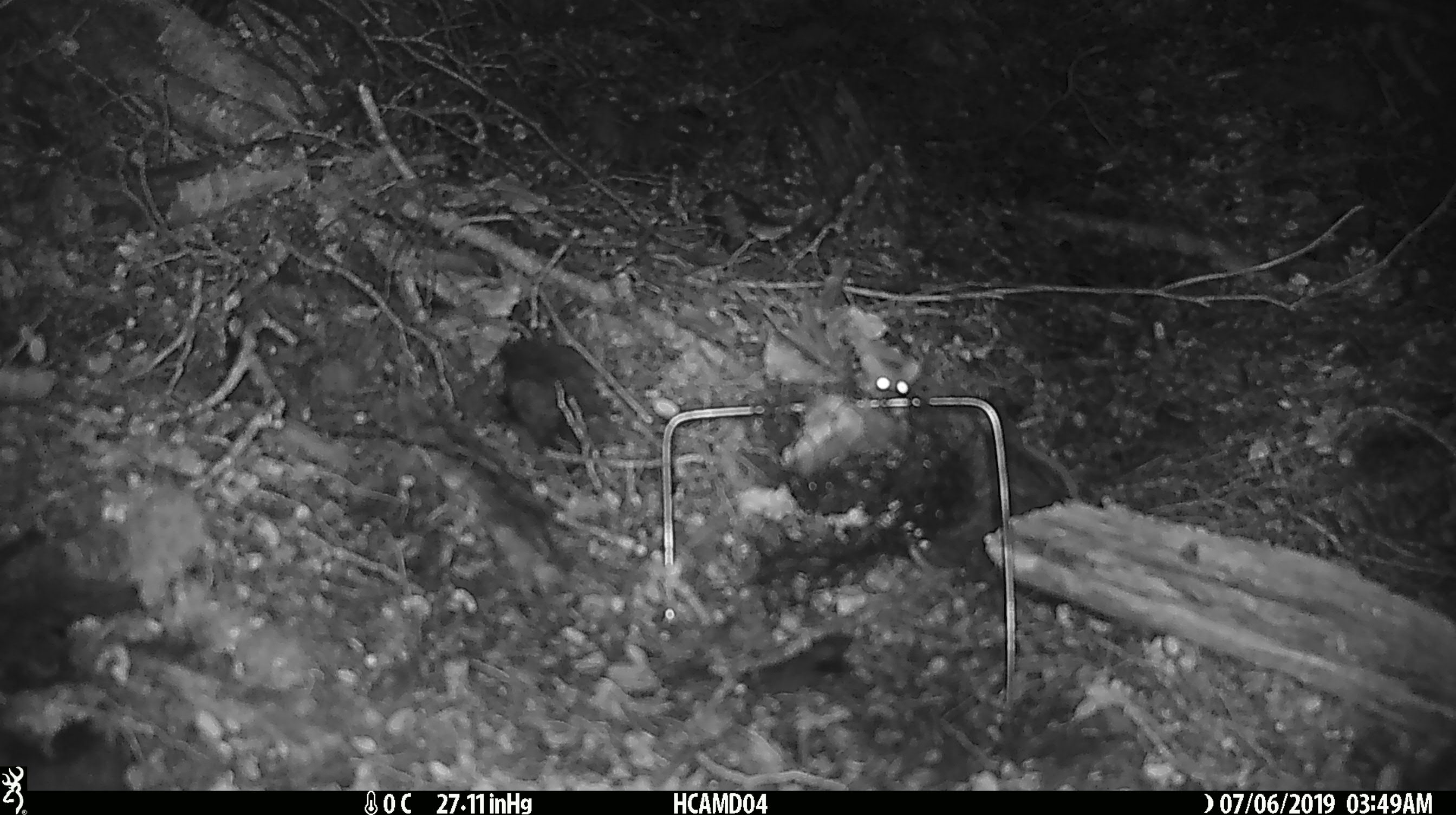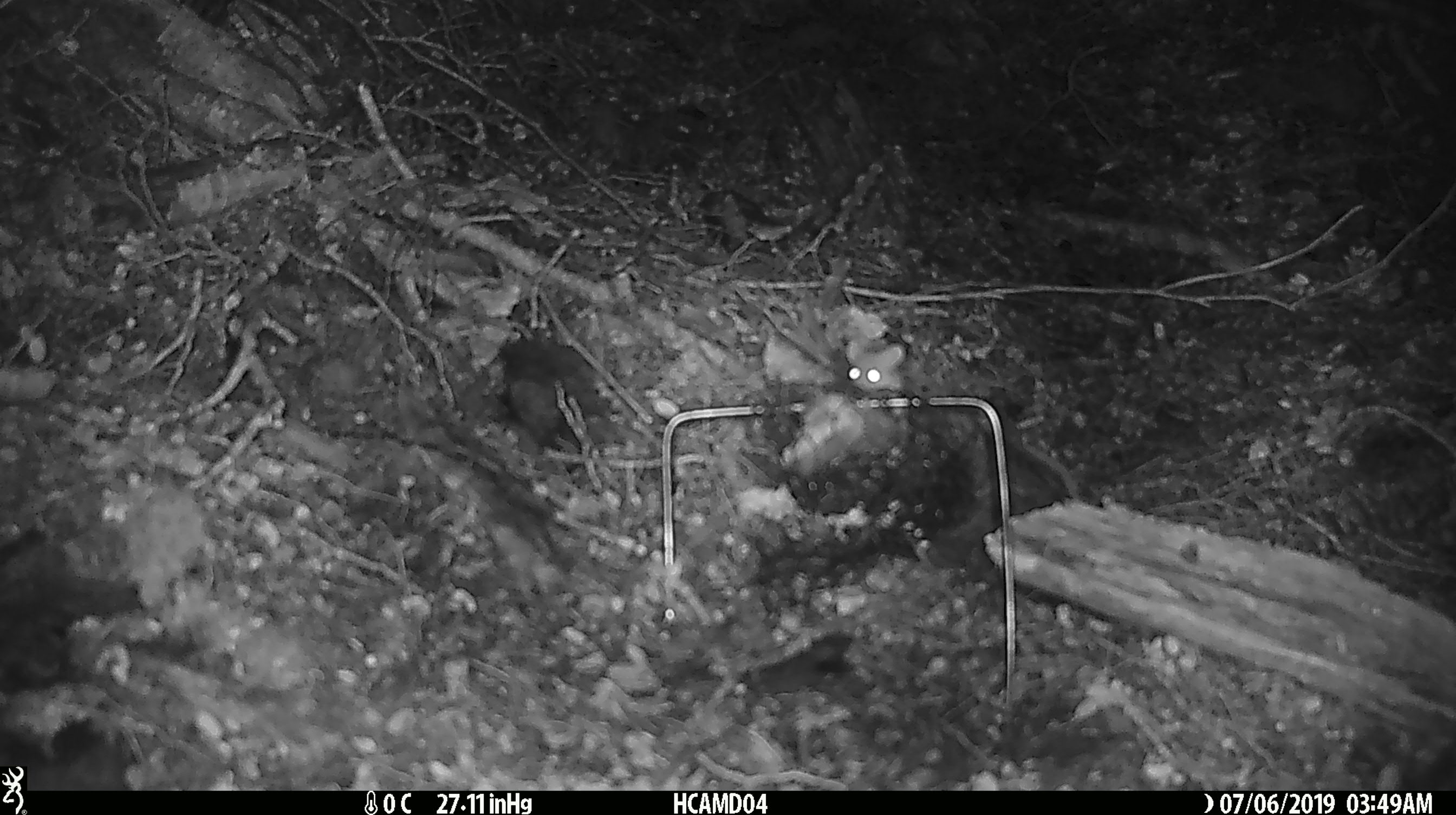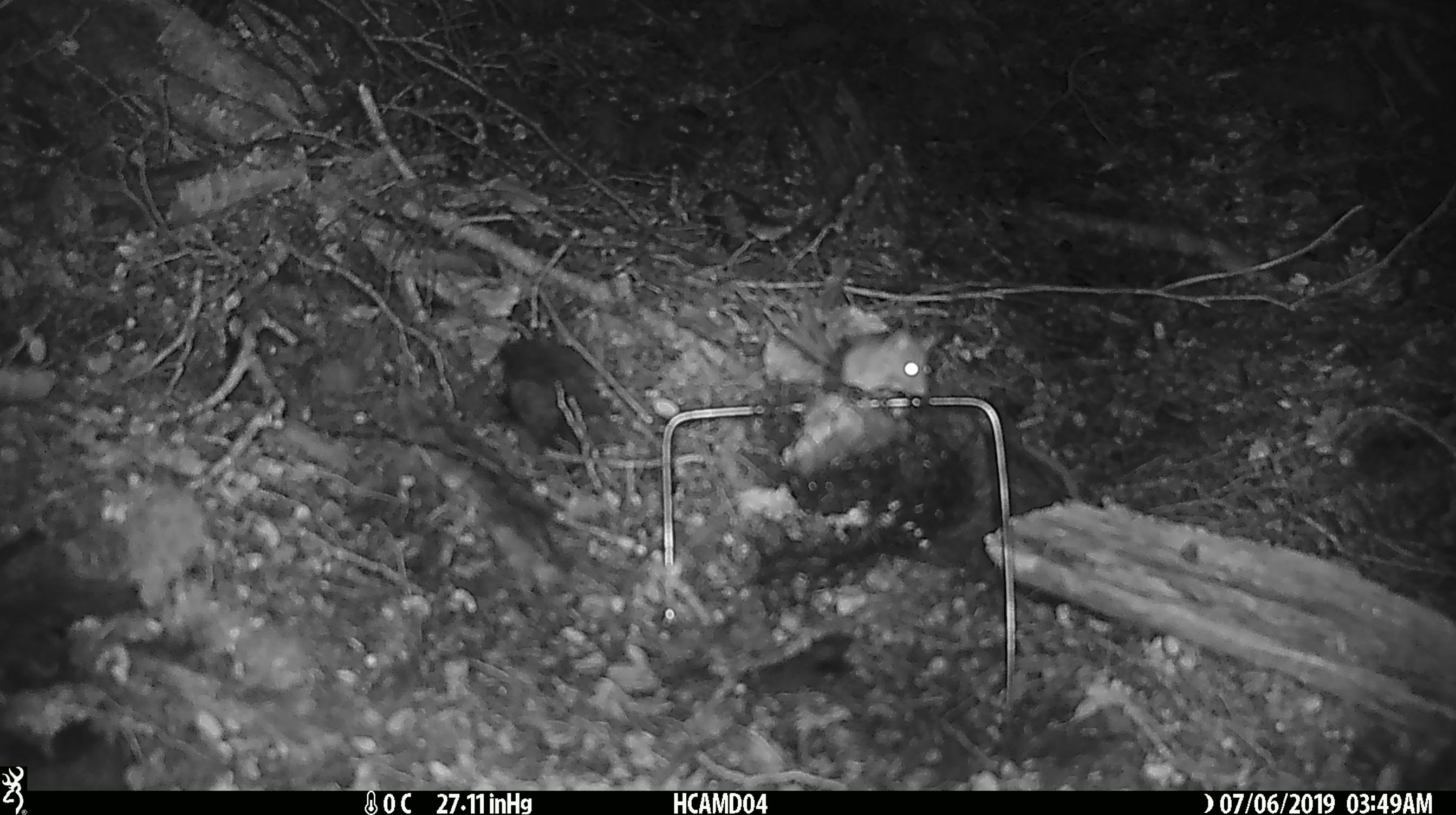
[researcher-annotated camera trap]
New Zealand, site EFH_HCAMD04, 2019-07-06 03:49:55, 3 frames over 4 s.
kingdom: Animalia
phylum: Chordata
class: Mammalia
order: Rodentia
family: Muridae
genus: Mus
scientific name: Mus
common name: mouse